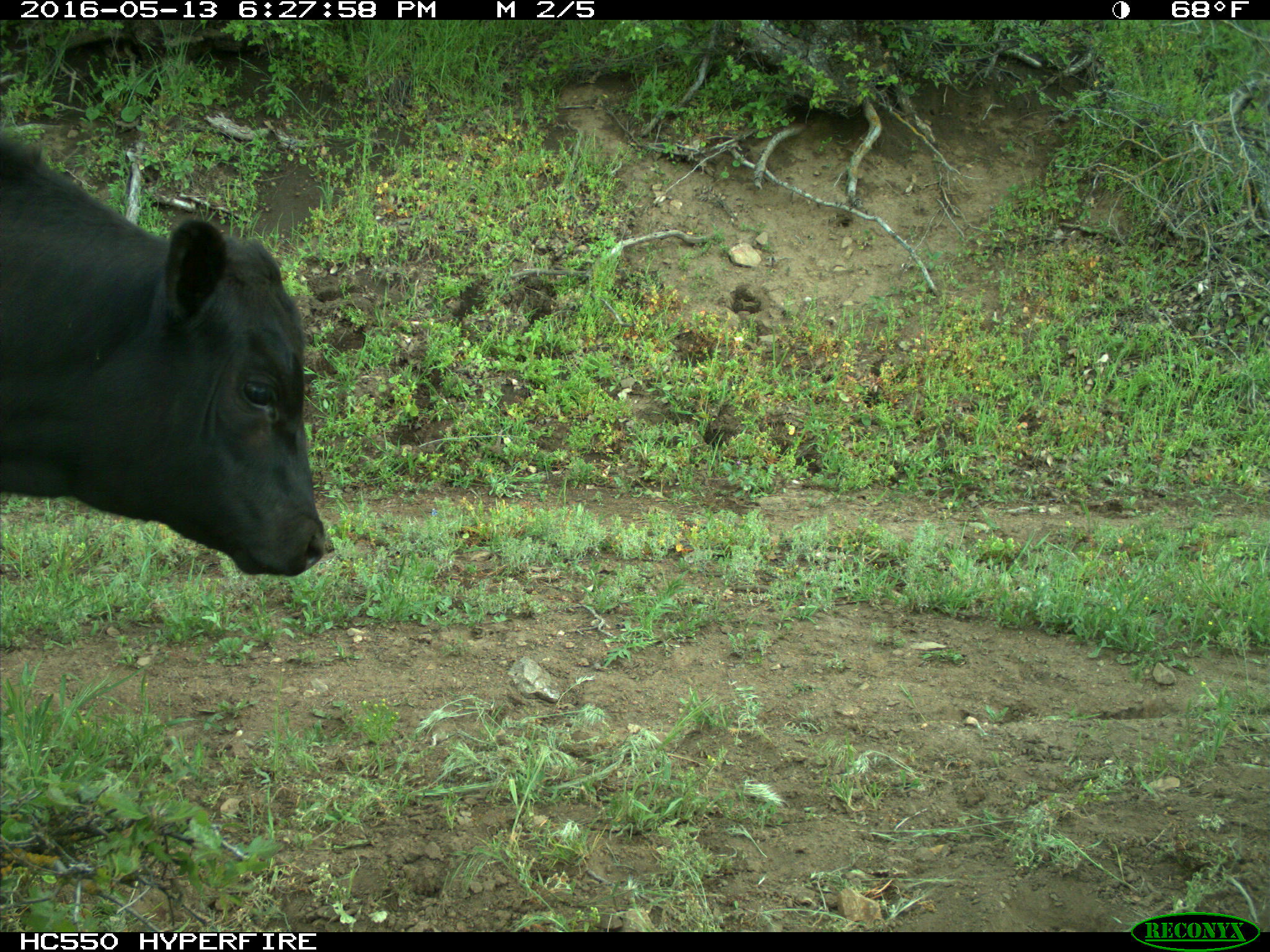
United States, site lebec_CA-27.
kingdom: Animalia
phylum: Chordata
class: Mammalia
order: Artiodactyla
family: Bovidae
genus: Bos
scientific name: Bos taurus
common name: domestic cow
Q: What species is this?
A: Bos taurus (domestic cow).